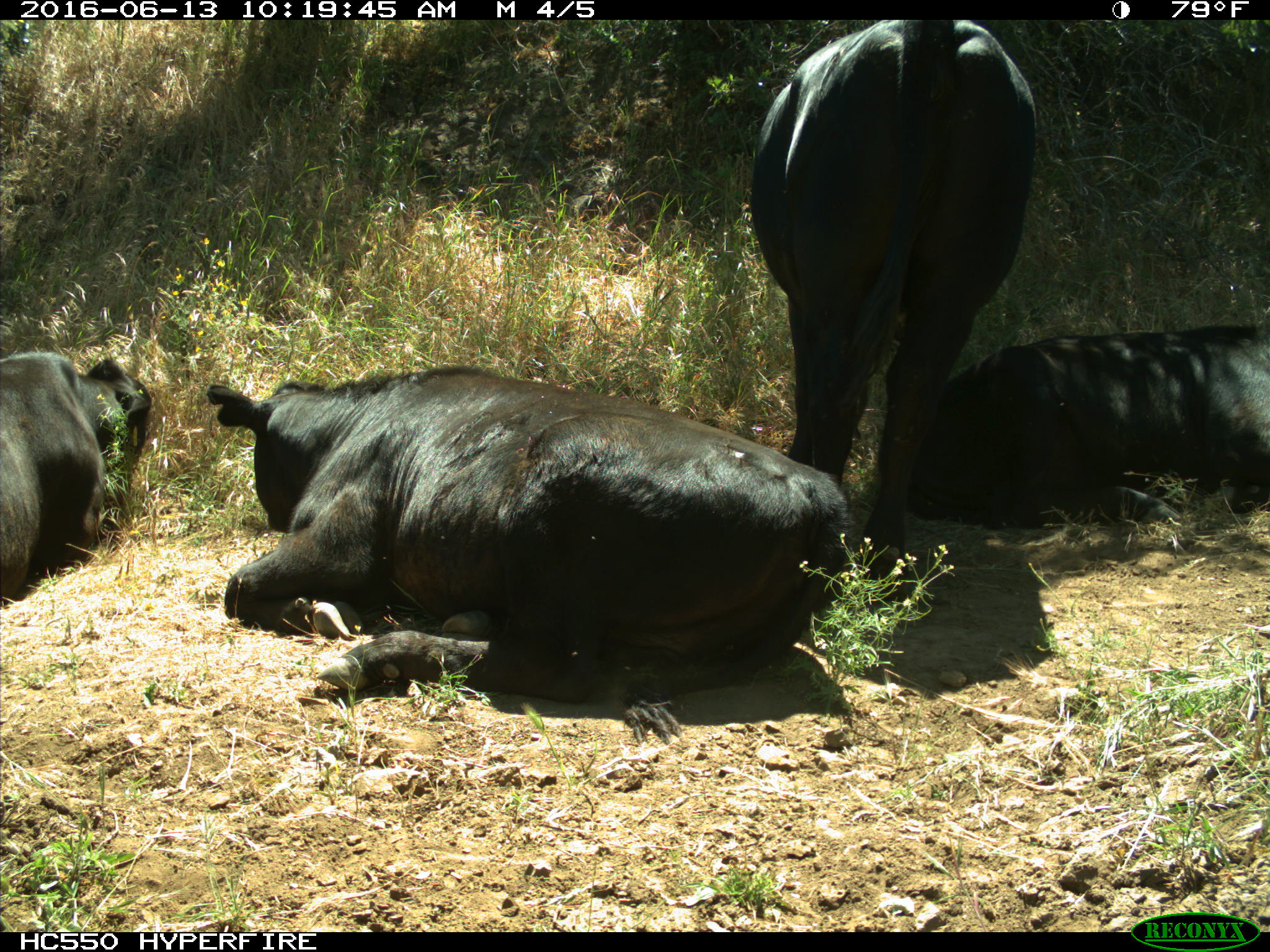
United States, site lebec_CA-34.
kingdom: Animalia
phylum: Chordata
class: Mammalia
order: Artiodactyla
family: Bovidae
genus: Bos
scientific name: Bos taurus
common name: domestic cow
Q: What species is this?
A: Bos taurus (domestic cow).